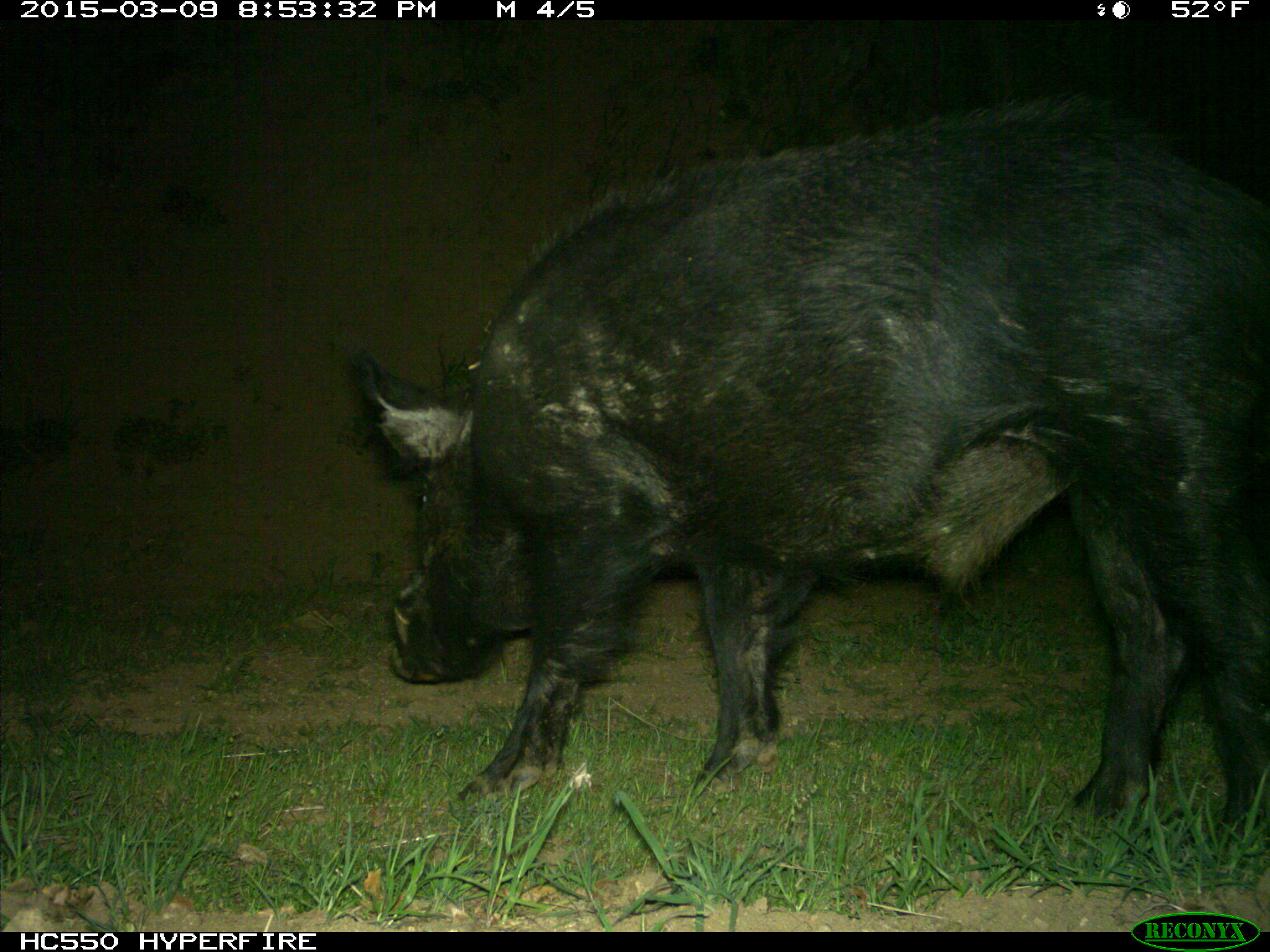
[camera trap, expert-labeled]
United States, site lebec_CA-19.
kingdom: Animalia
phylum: Chordata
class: Mammalia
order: Artiodactyla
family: Suidae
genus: Sus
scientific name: Sus scrofa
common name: wild boar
Sus scrofa (wild boar).